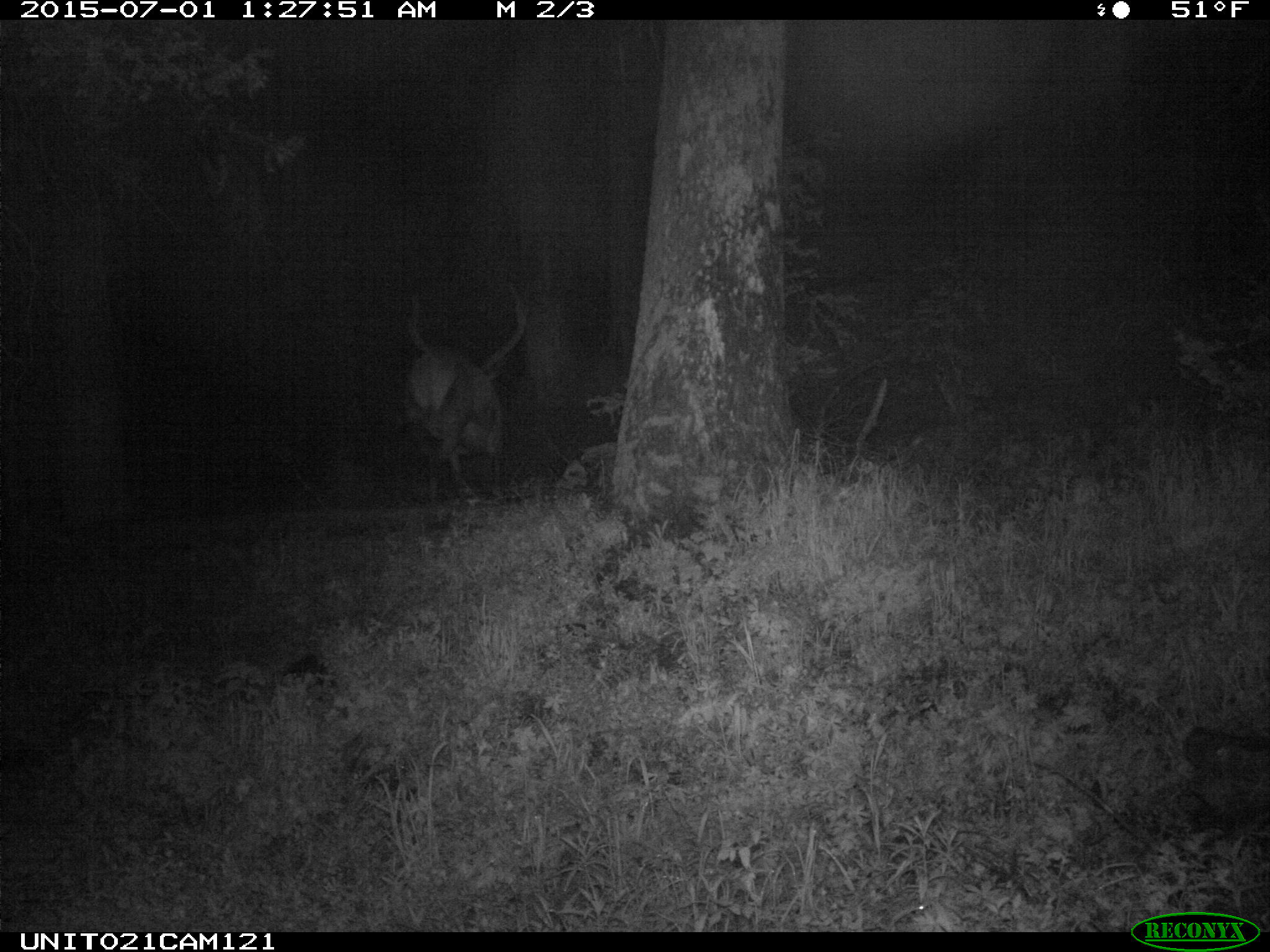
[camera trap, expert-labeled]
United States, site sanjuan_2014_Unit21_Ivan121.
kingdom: Animalia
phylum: Chordata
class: Mammalia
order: Artiodactyla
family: Cervidae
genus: Cervus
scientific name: Cervus elaphus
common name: red deer